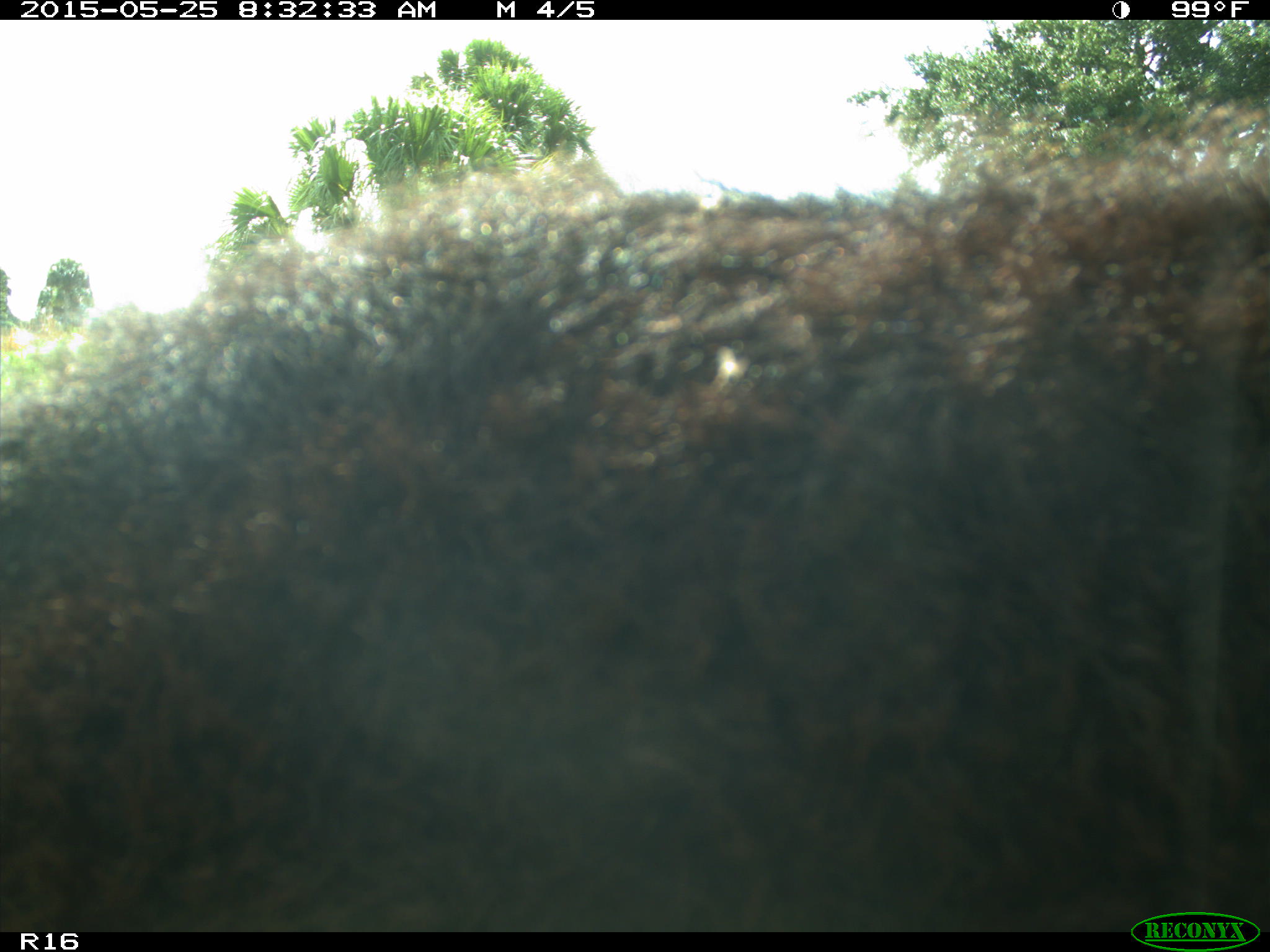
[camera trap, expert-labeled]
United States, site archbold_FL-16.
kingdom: Animalia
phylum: Chordata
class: Mammalia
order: Artiodactyla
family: Bovidae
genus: Bos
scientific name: Bos taurus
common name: domestic cow